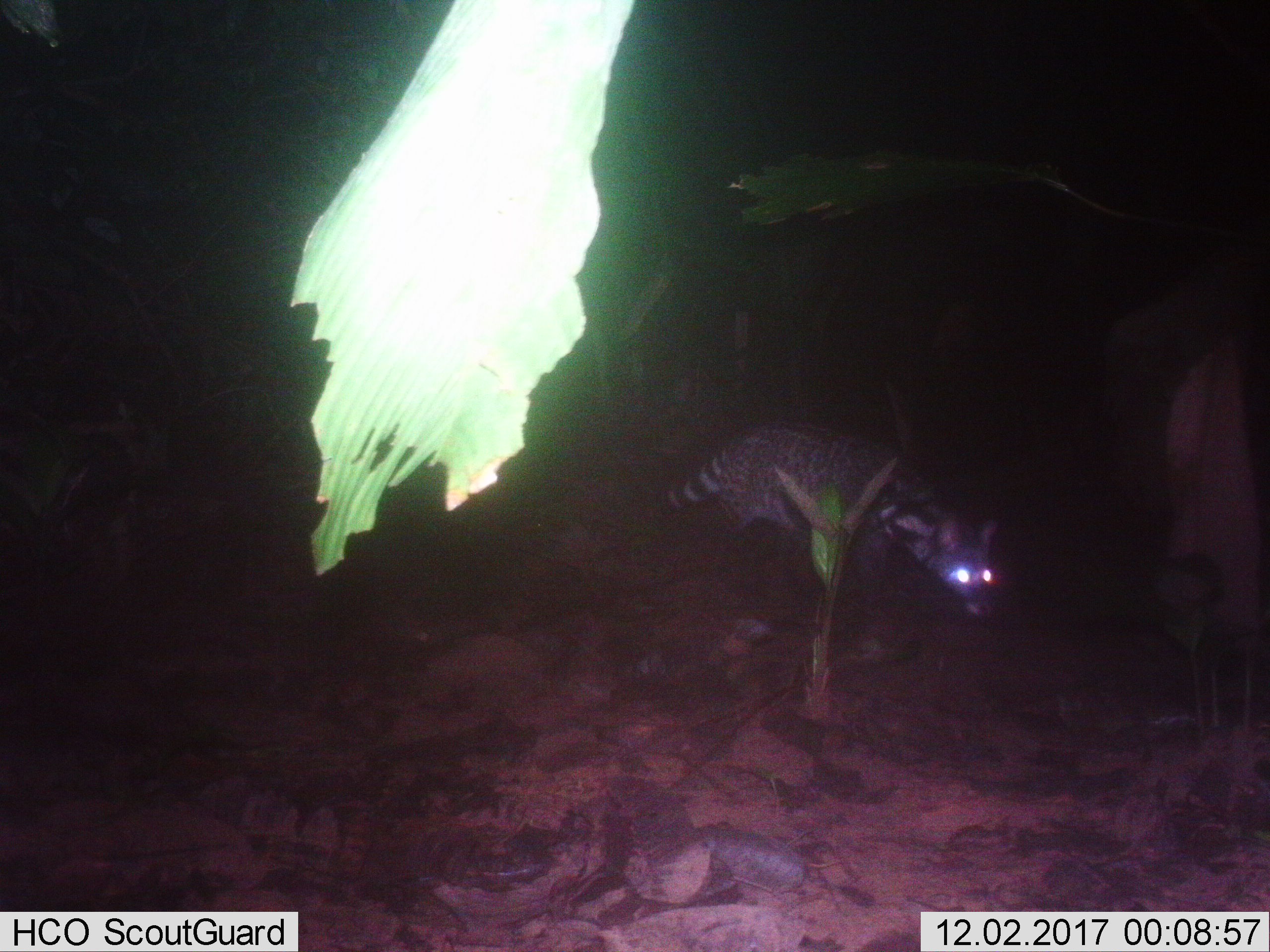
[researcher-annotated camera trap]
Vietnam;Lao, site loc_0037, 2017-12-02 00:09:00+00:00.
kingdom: Animalia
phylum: Chordata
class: Mammalia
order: Carnivora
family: Viverridae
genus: Viverra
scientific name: Viverra zibetha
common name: large indian civet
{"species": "large indian civet (Viverra zibetha)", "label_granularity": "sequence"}